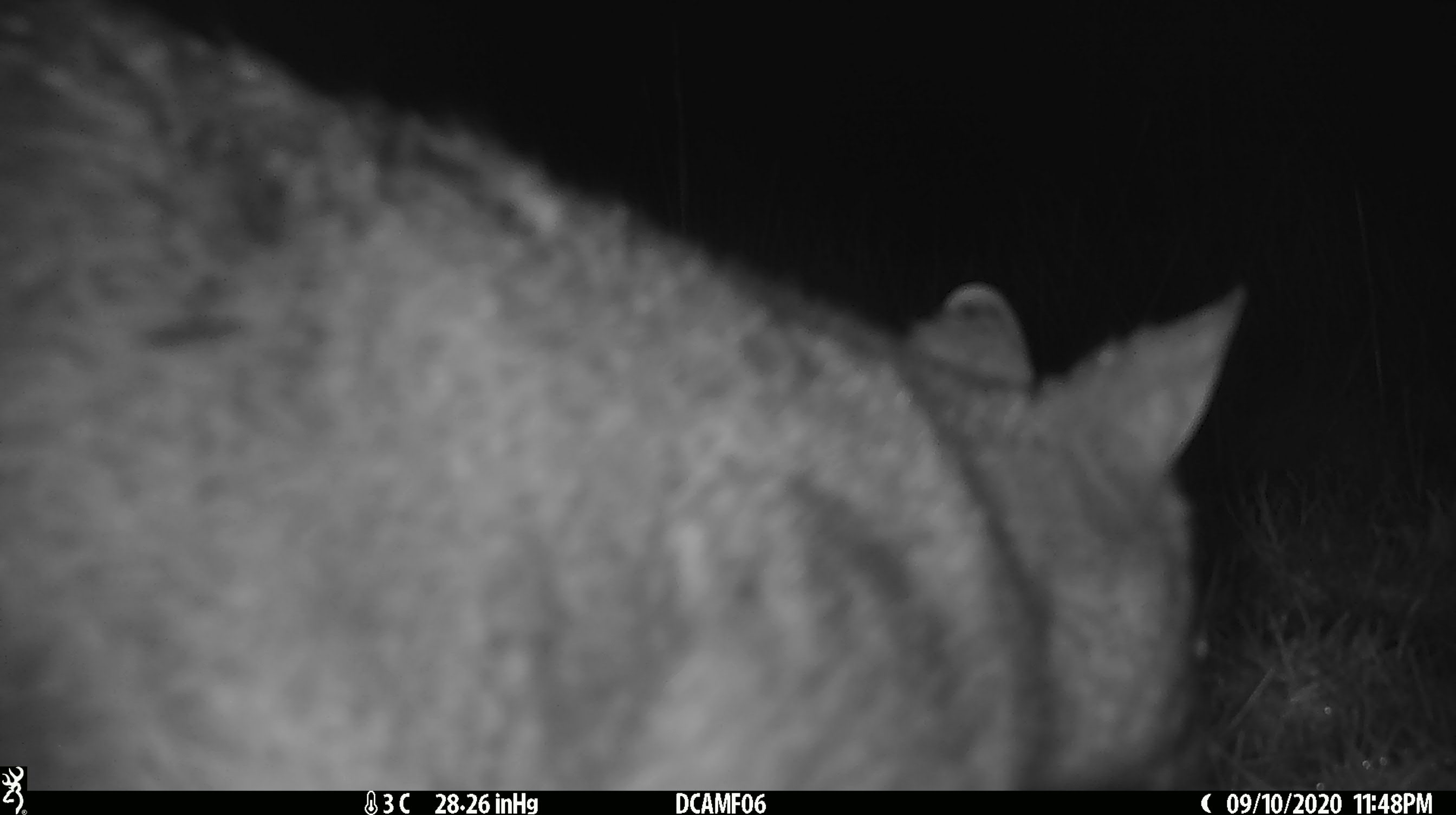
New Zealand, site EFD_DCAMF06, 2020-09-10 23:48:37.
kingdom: Animalia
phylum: Chordata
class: Mammalia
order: Diprotodontia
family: Phalangeridae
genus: Trichosurus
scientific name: Trichosurus vulpecula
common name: common brushtail possum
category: possum